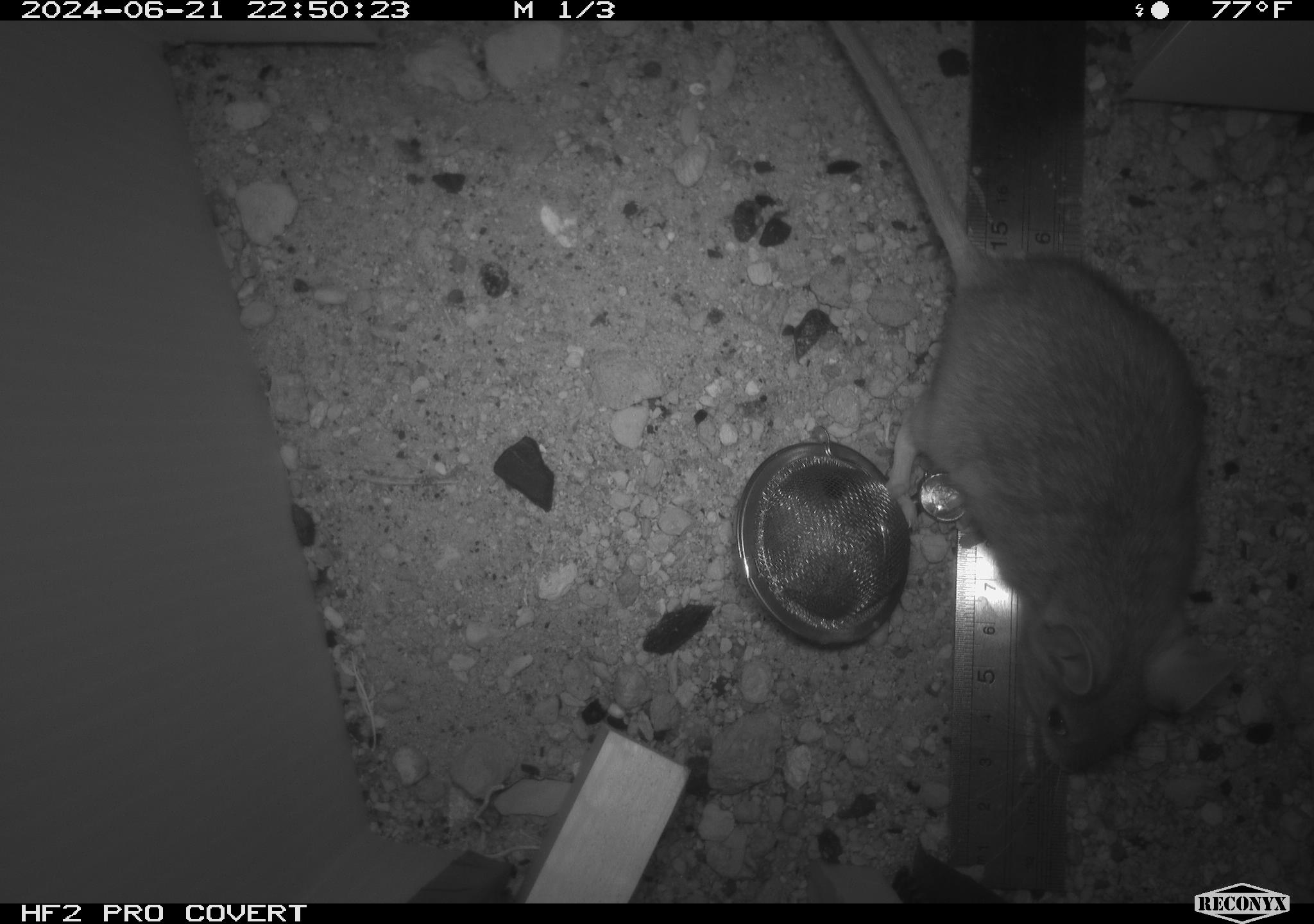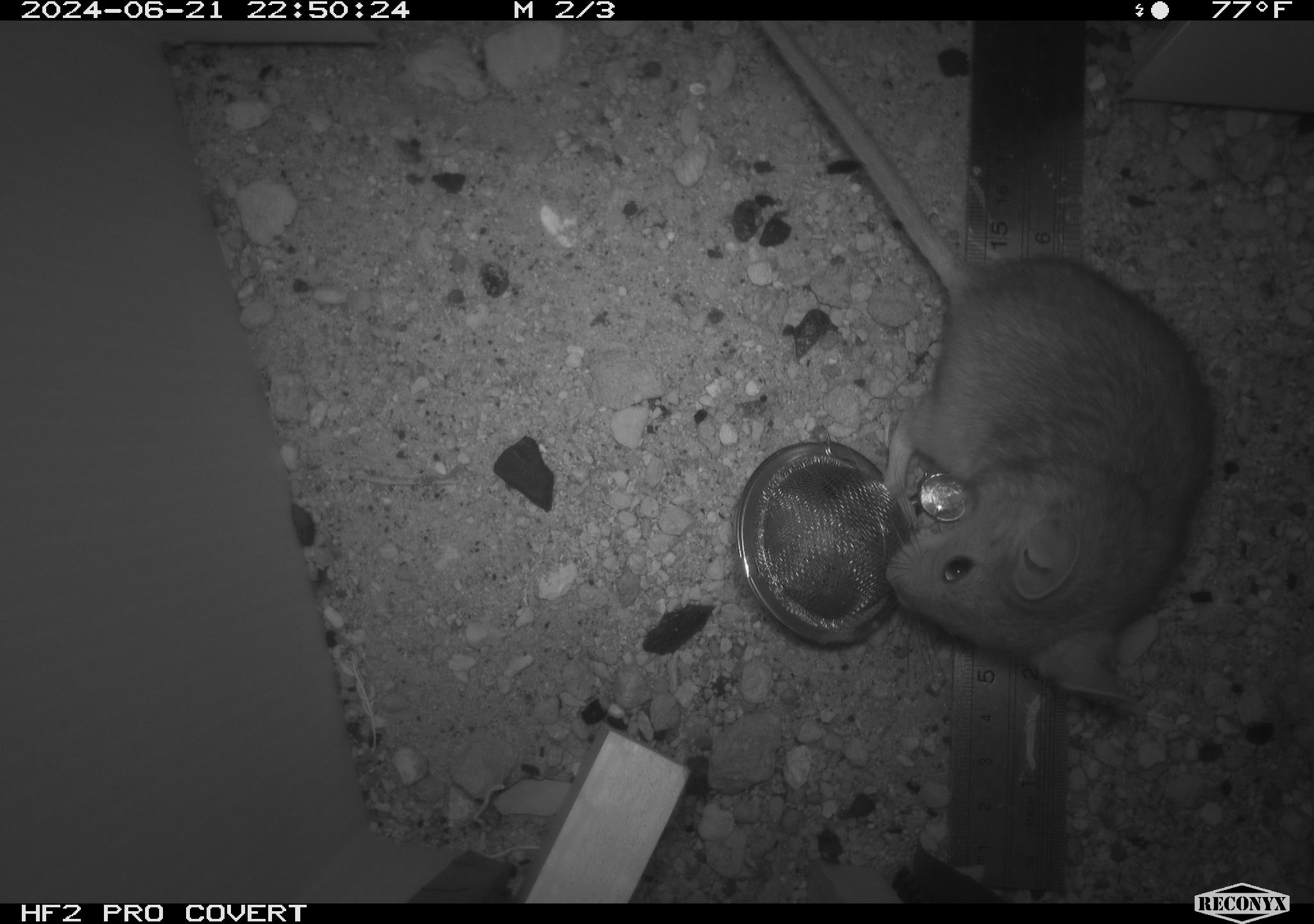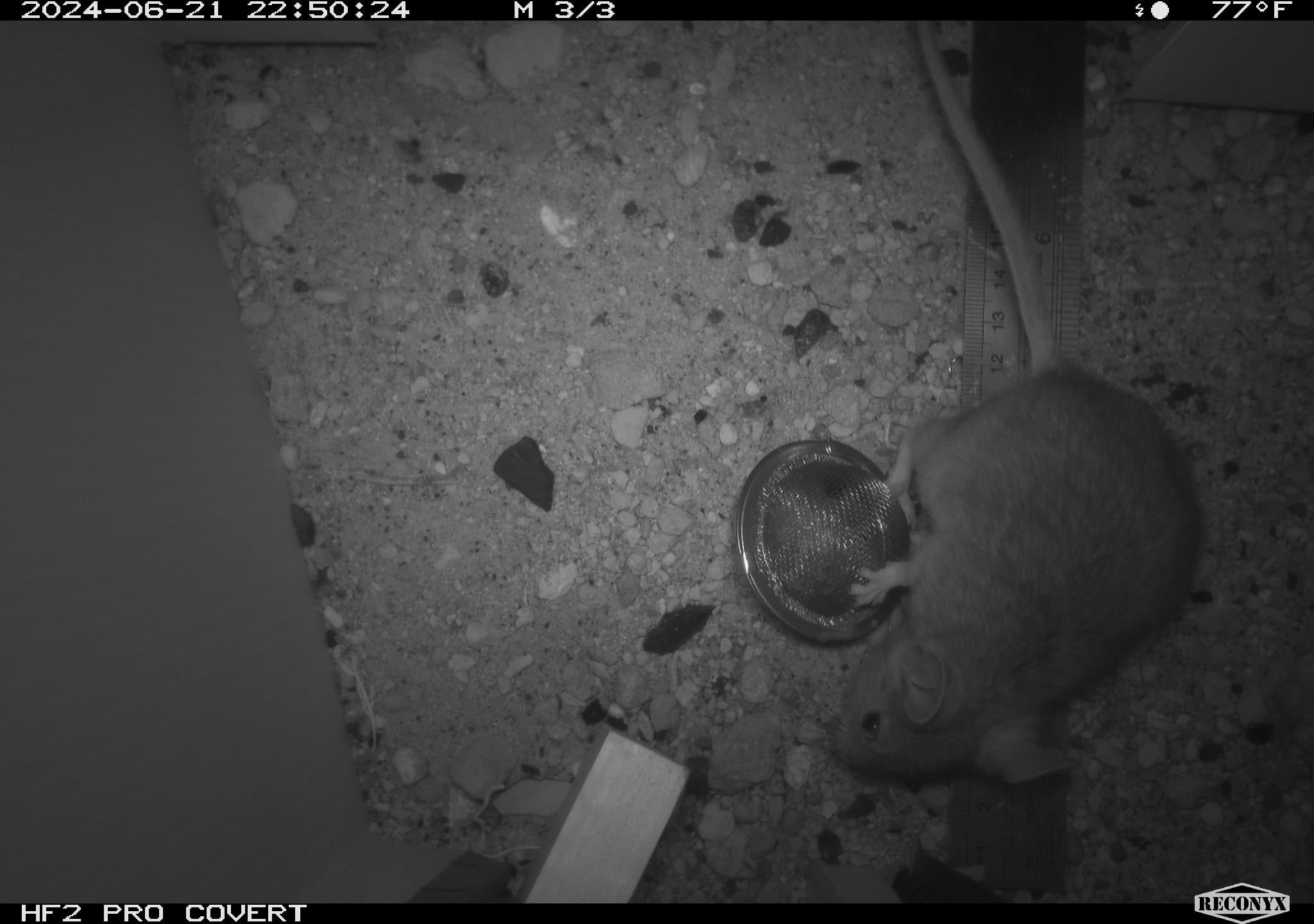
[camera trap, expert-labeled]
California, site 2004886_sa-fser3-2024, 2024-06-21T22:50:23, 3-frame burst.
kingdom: Animalia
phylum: Chordata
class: Mammalia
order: Rodentia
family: Sciuridae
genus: Neotamias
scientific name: Neotamias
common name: western chipmunks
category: neotamias species